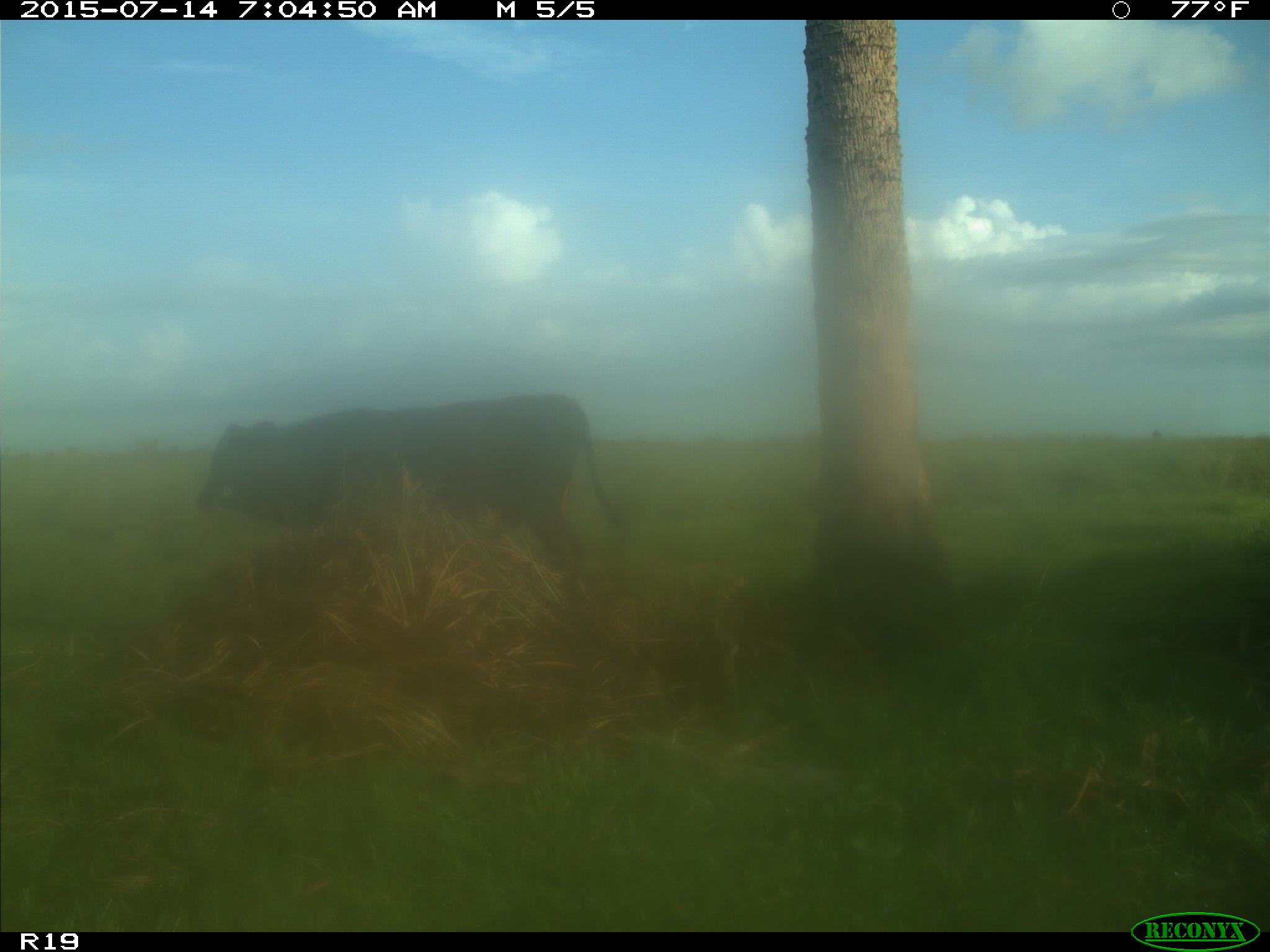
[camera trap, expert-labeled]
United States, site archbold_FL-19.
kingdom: Animalia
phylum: Chordata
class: Mammalia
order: Artiodactyla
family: Bovidae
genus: Bos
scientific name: Bos taurus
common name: domestic cow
Bos taurus (domestic cow).